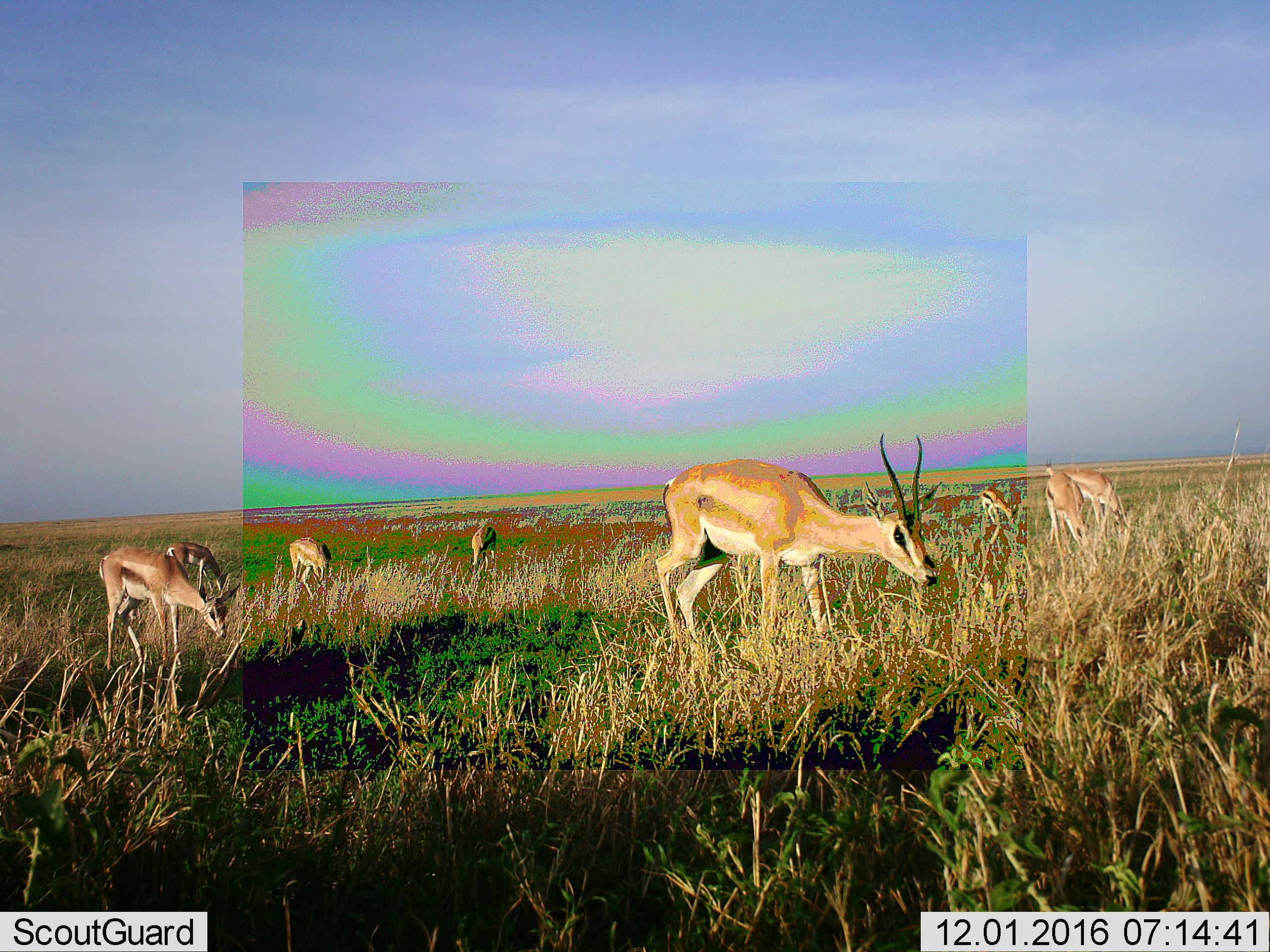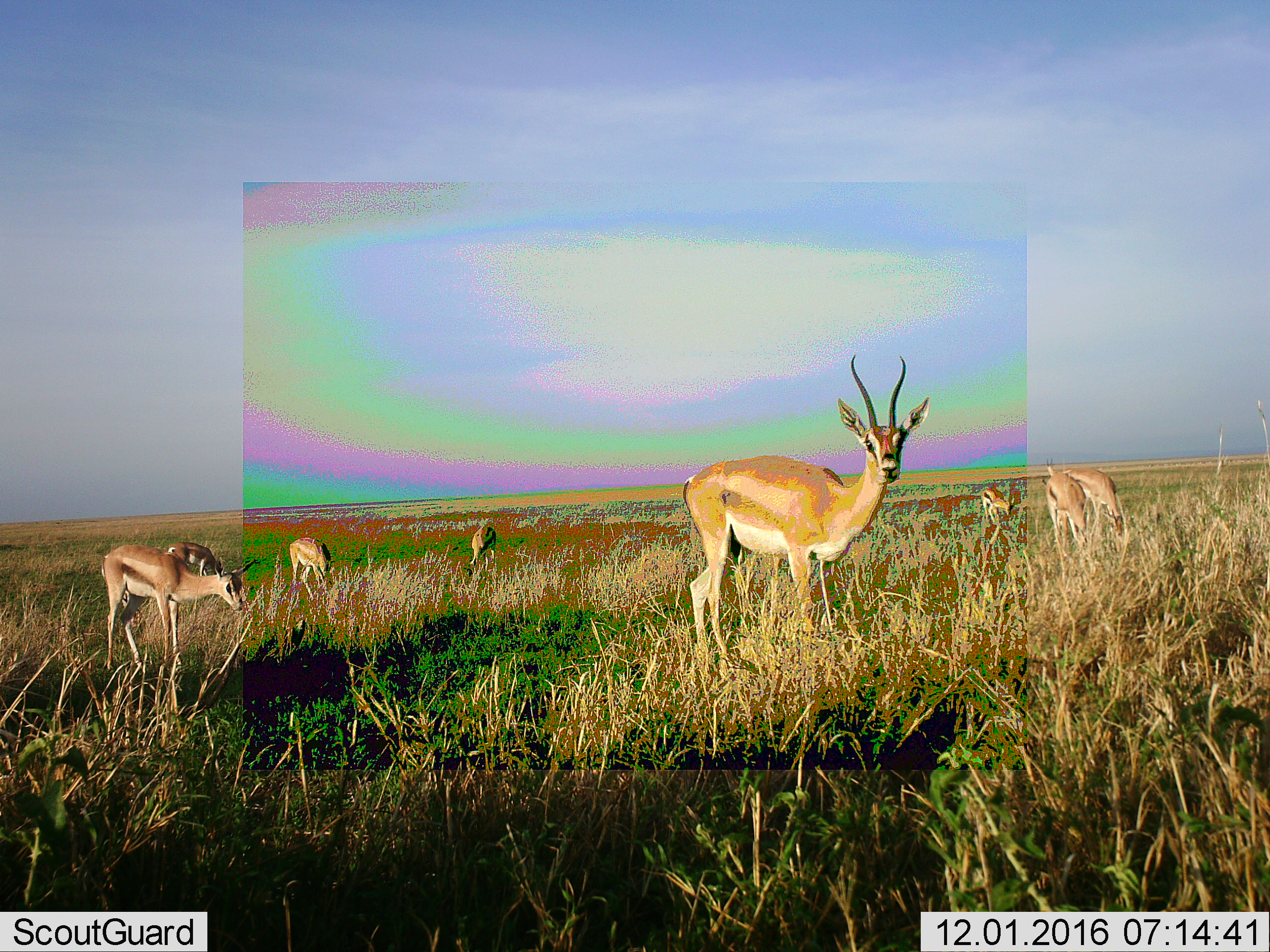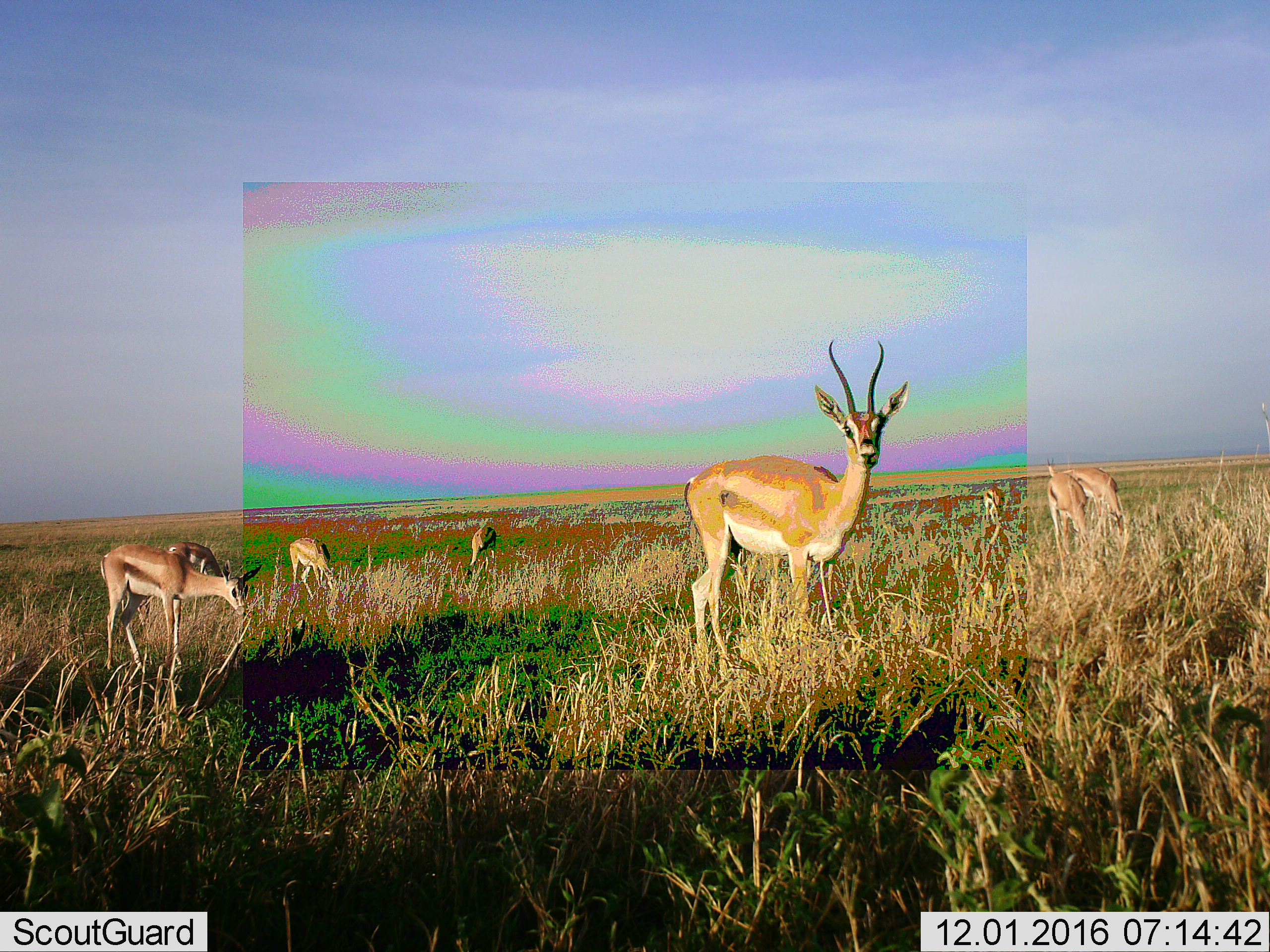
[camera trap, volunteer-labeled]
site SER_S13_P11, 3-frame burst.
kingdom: Animalia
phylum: Chordata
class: Mammalia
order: Artiodactyla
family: Bovidae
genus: Nanger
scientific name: Nanger granti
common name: grant's gazelle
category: gazellegrants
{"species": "gazellegrants (grant's gazelle) (Nanger granti)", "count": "8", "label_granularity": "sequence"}